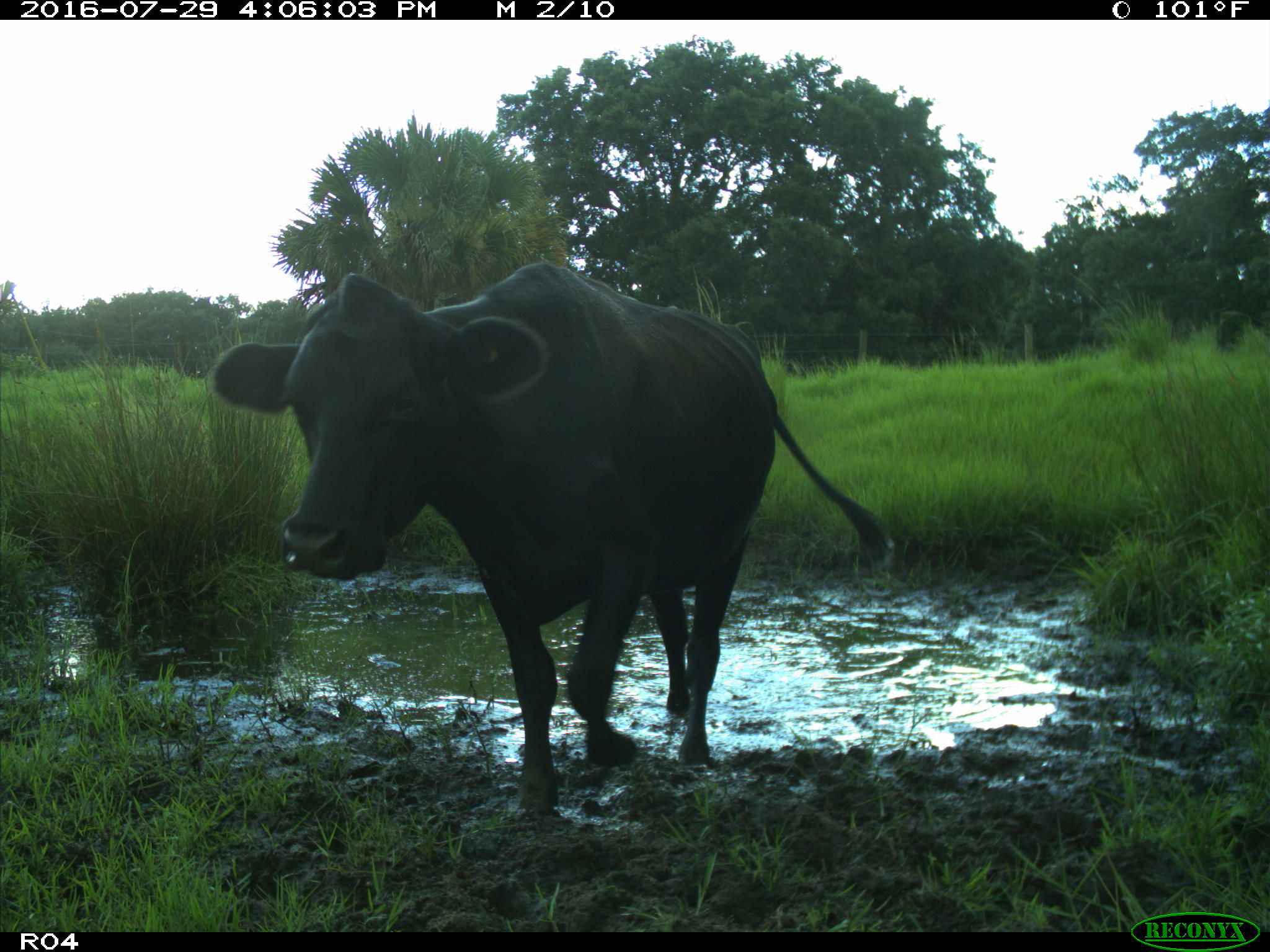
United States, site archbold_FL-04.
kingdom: Animalia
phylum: Chordata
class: Mammalia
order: Artiodactyla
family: Bovidae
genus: Bos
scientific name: Bos taurus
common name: domestic cow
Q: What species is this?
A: Bos taurus (domestic cow).